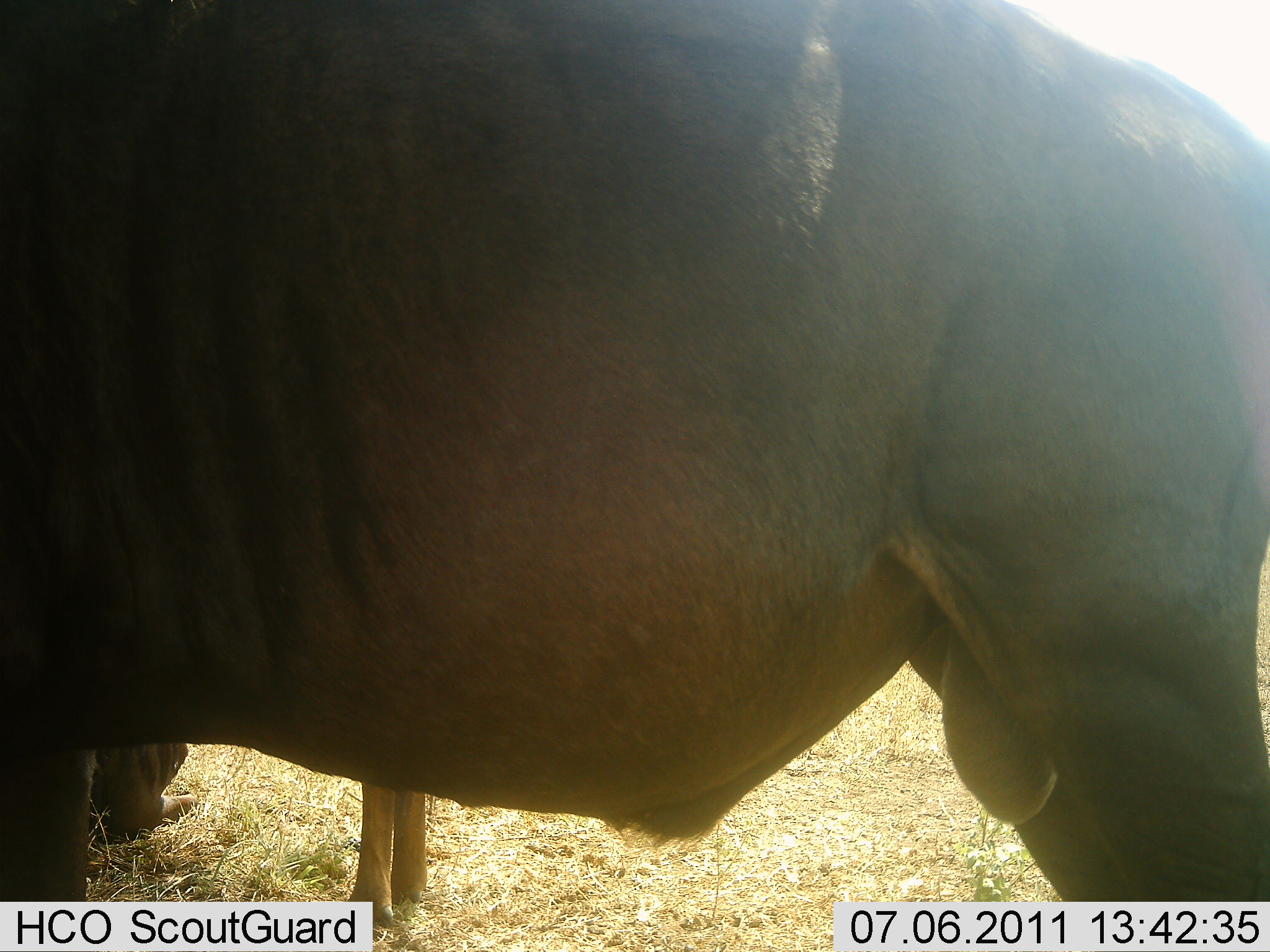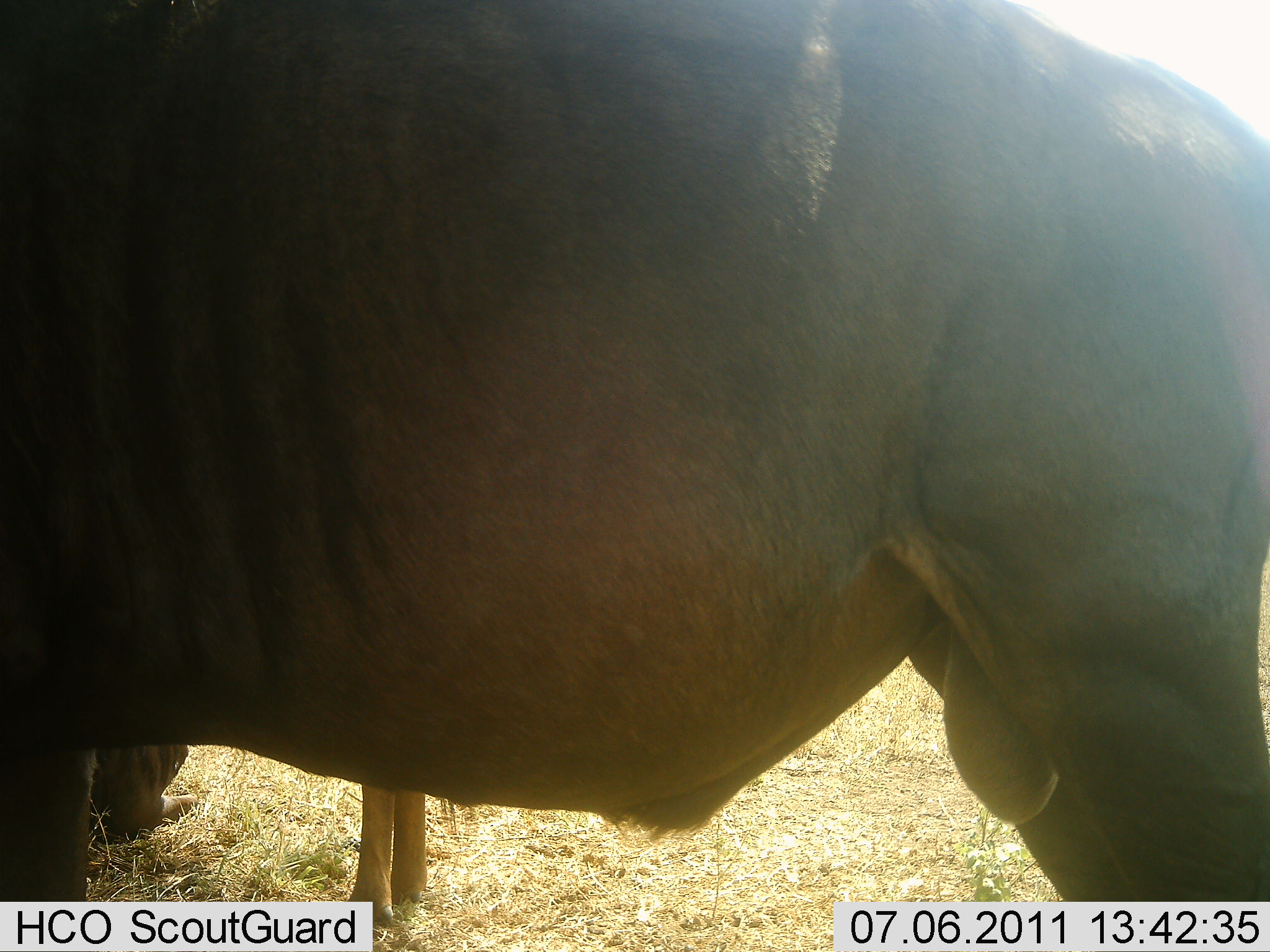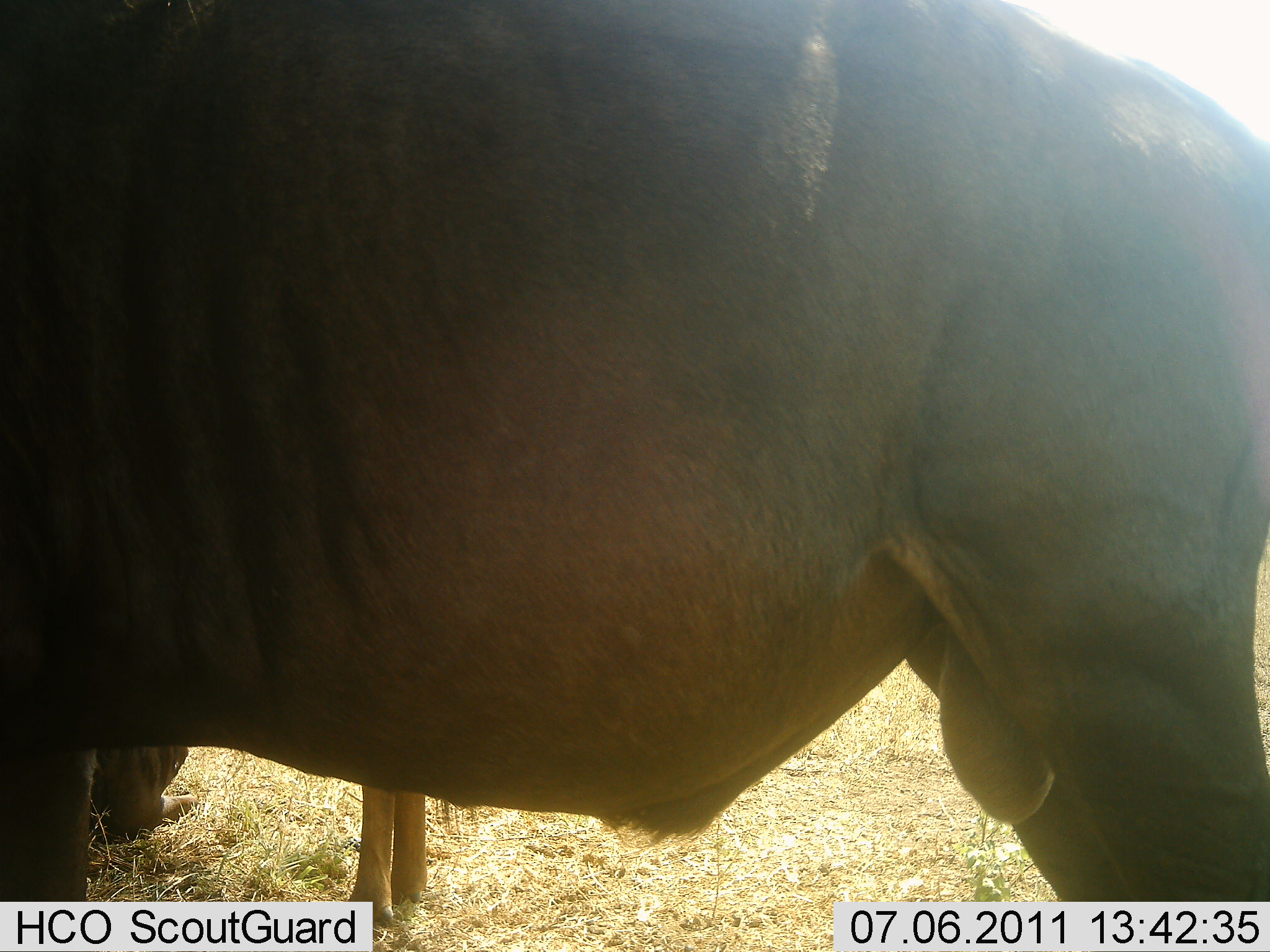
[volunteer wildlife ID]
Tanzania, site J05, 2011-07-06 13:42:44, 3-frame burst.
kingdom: Animalia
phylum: Chordata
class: Mammalia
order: Artiodactyla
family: Bovidae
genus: Connochaetes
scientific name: Connochaetes taurinus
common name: blue wildebeest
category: wildebeest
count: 2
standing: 90%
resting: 0%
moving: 0%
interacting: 0%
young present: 0%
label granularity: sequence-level